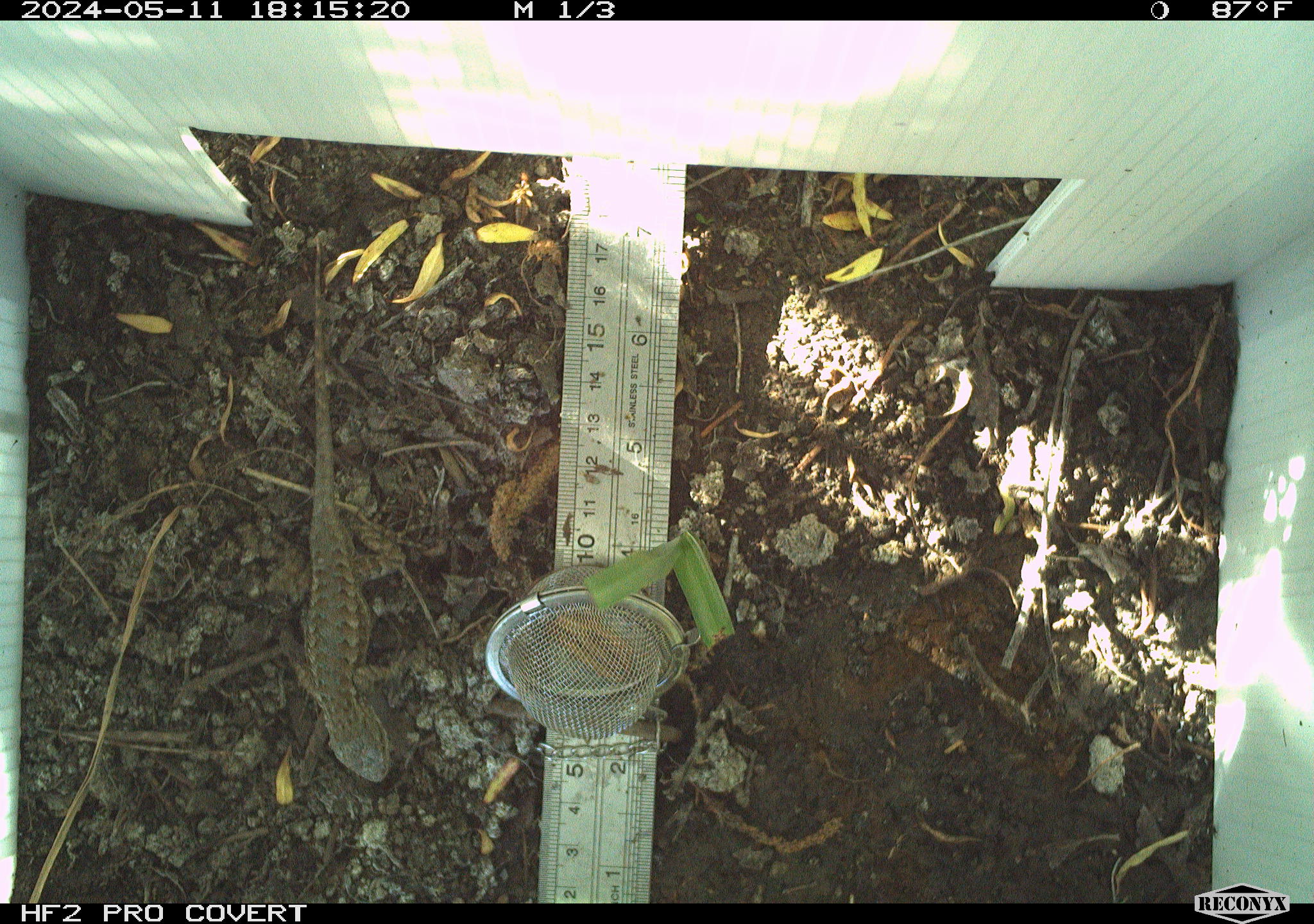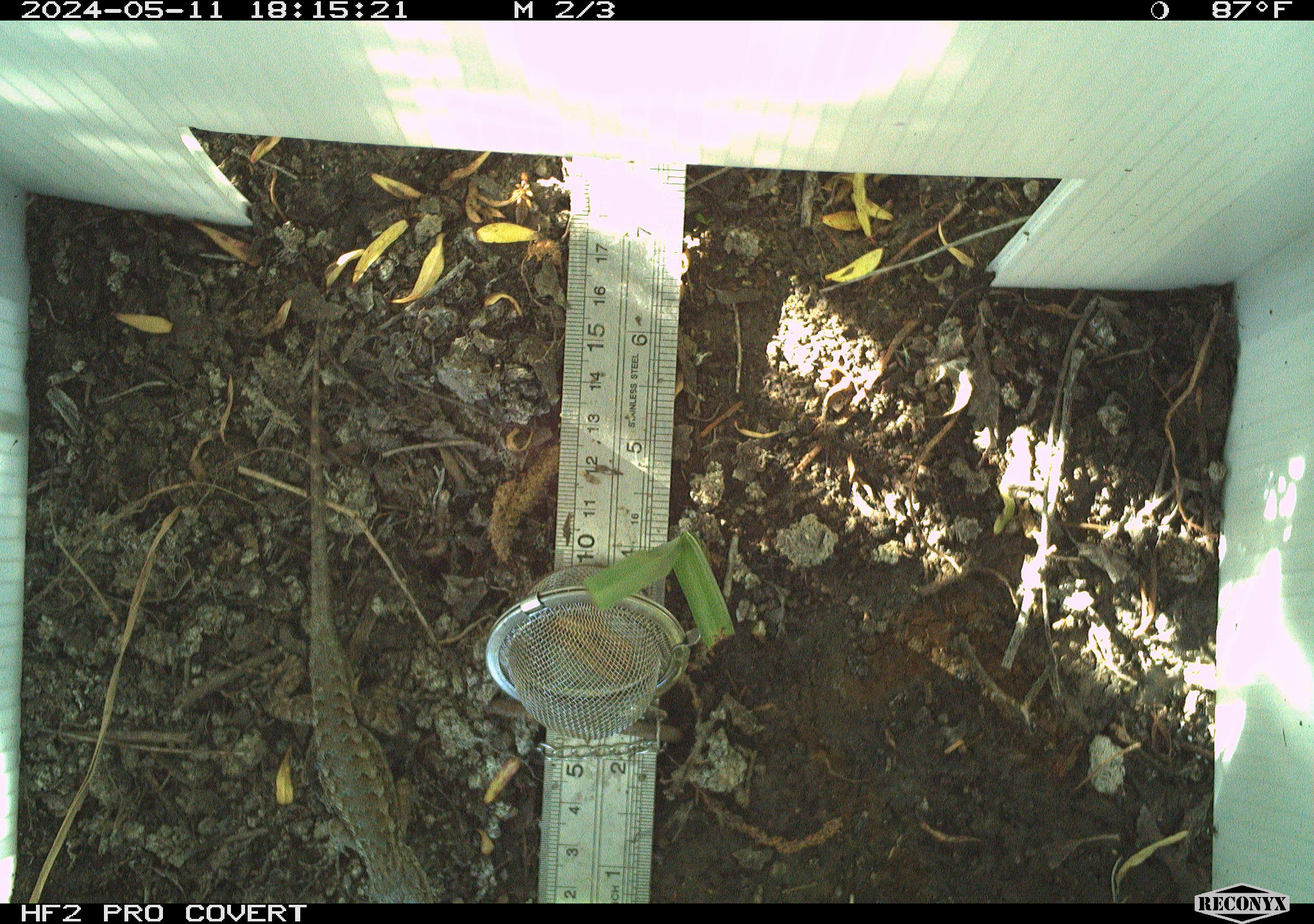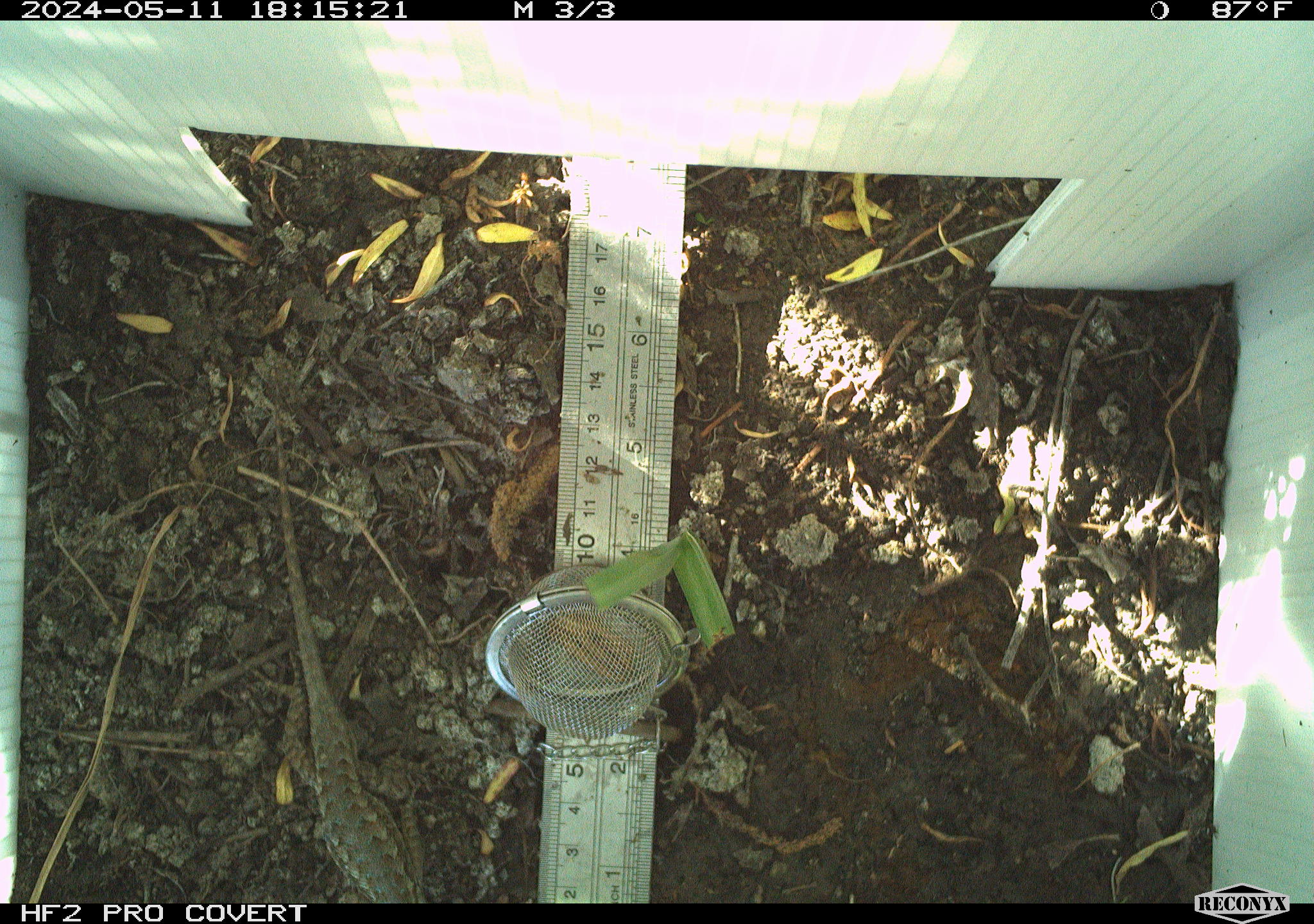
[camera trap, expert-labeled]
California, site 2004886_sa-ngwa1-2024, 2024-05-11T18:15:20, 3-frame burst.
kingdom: Animalia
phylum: Chordata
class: Reptilia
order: Squamata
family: Phrynosomatidae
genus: Sceloporus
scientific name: Sceloporus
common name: spiny lizards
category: sceloporus species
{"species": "sceloporus species (spiny lizards) (Sceloporus)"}